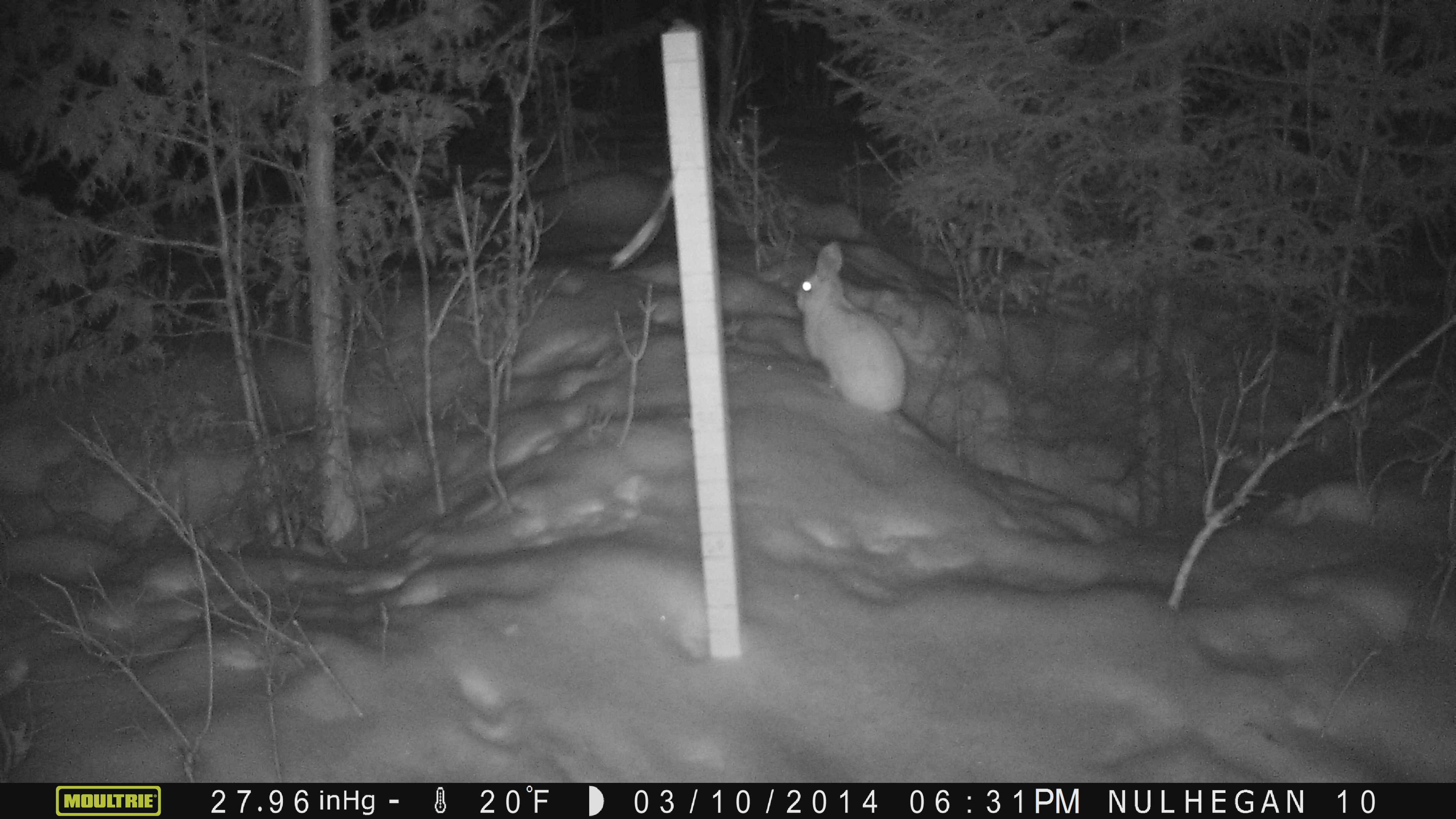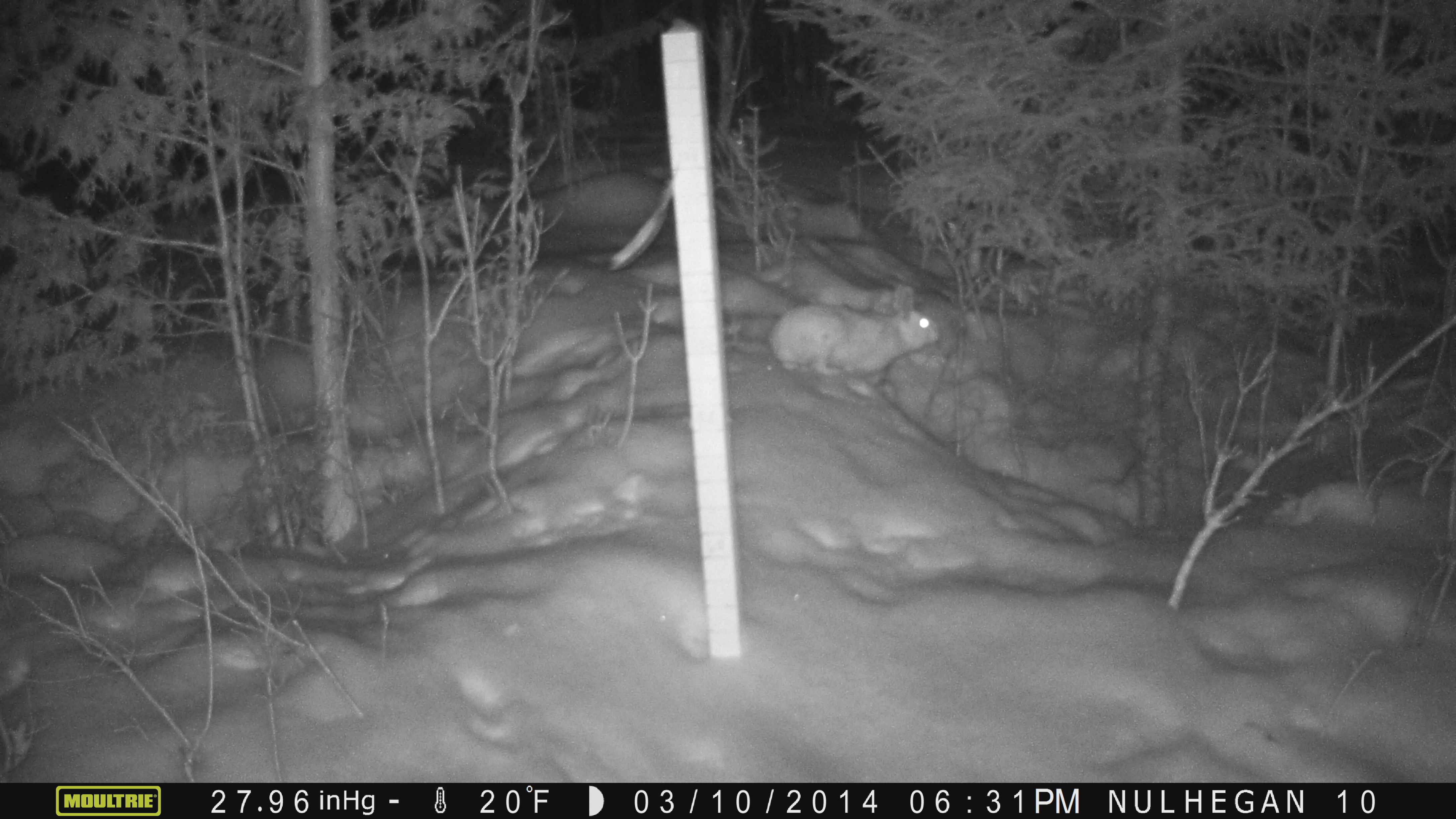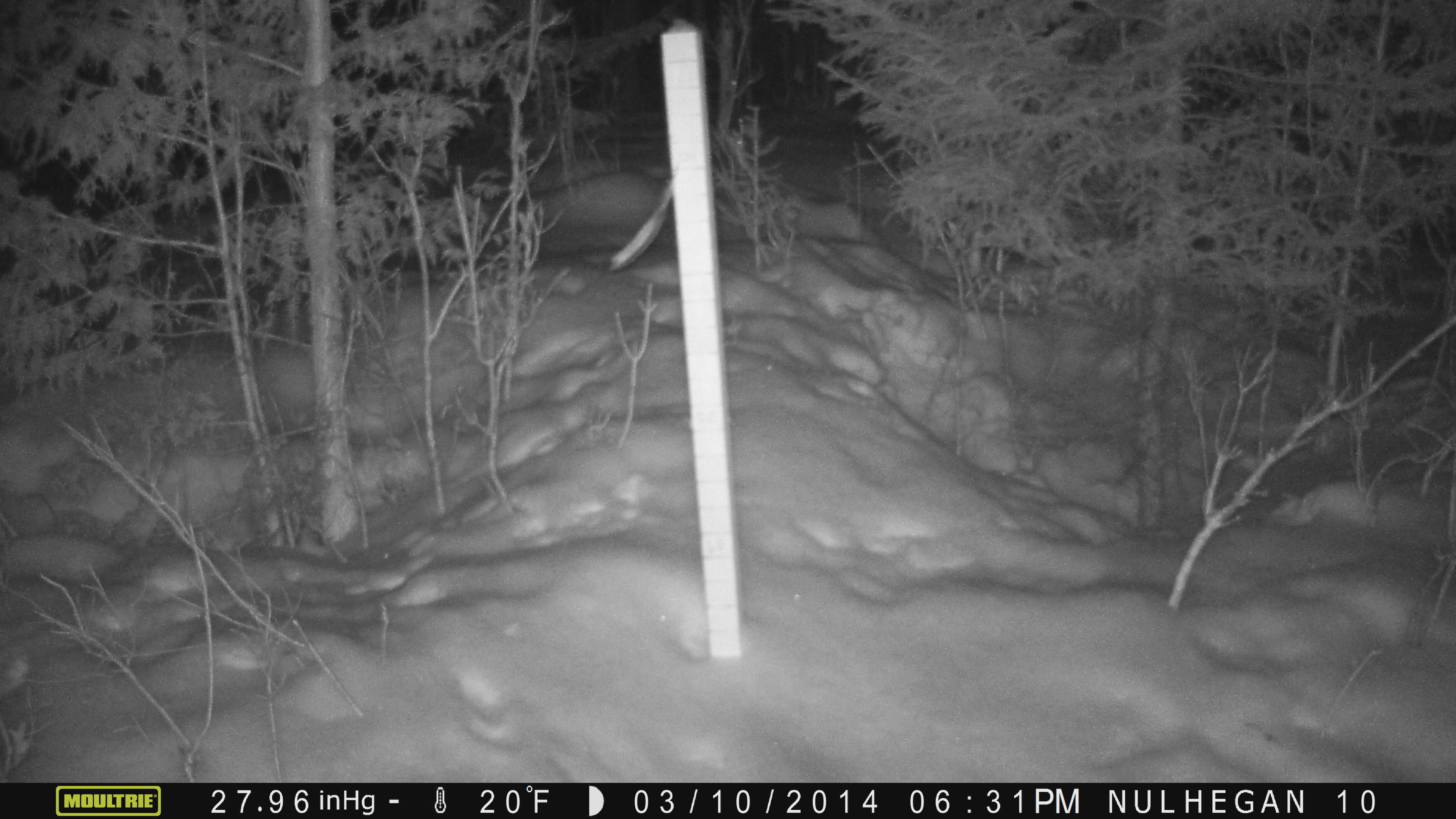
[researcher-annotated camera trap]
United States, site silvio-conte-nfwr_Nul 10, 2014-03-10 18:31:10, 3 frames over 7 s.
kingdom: Animalia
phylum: Chordata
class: Mammalia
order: Lagomorpha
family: Leporidae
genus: Lepus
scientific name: Lepus americanus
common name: snowshoe hare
Snowshoe hare (Lepus americanus).